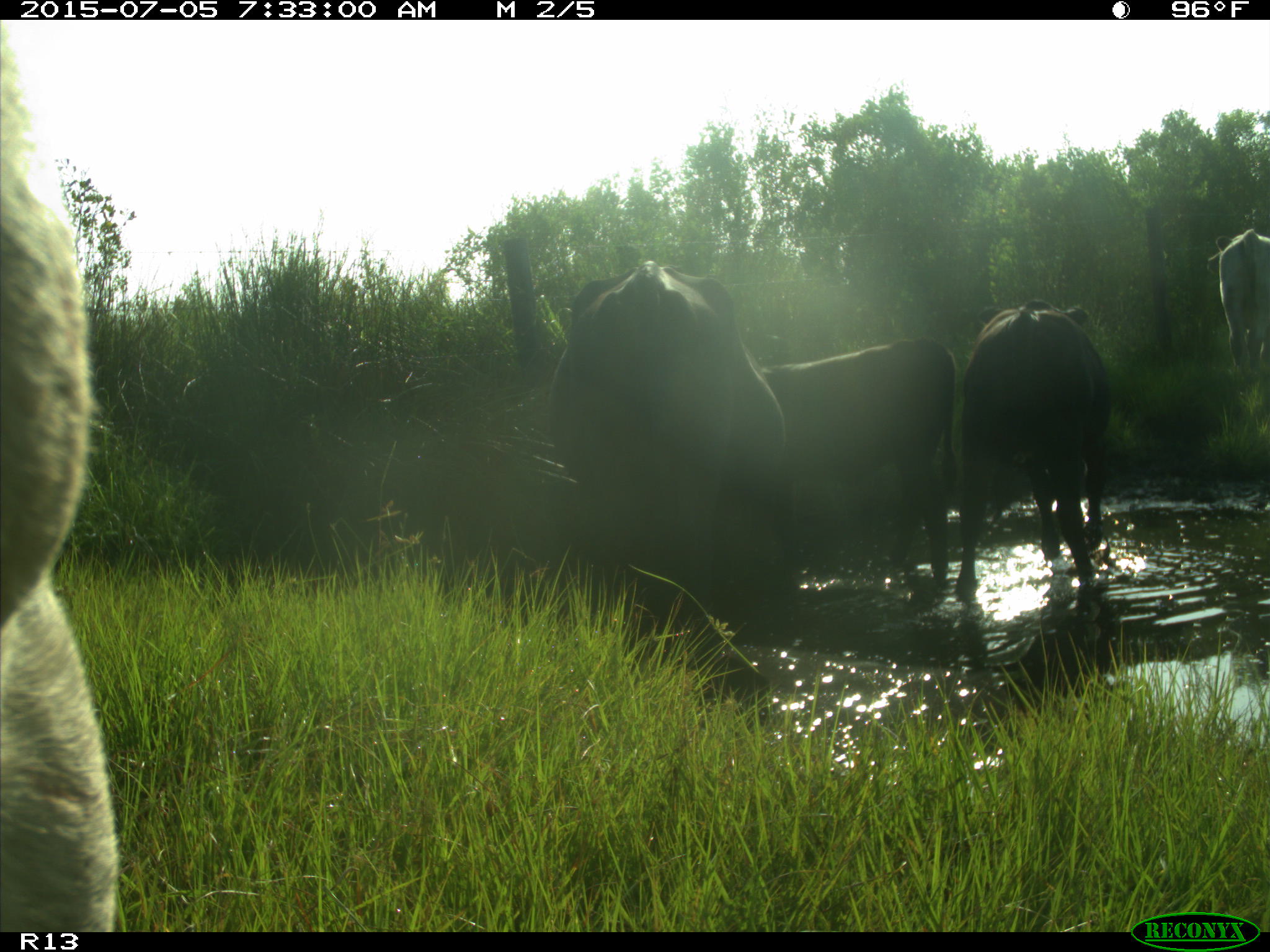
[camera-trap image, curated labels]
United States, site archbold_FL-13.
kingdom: Animalia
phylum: Chordata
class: Mammalia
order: Artiodactyla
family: Bovidae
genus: Bos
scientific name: Bos taurus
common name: domestic cow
Bos taurus (domestic cow).